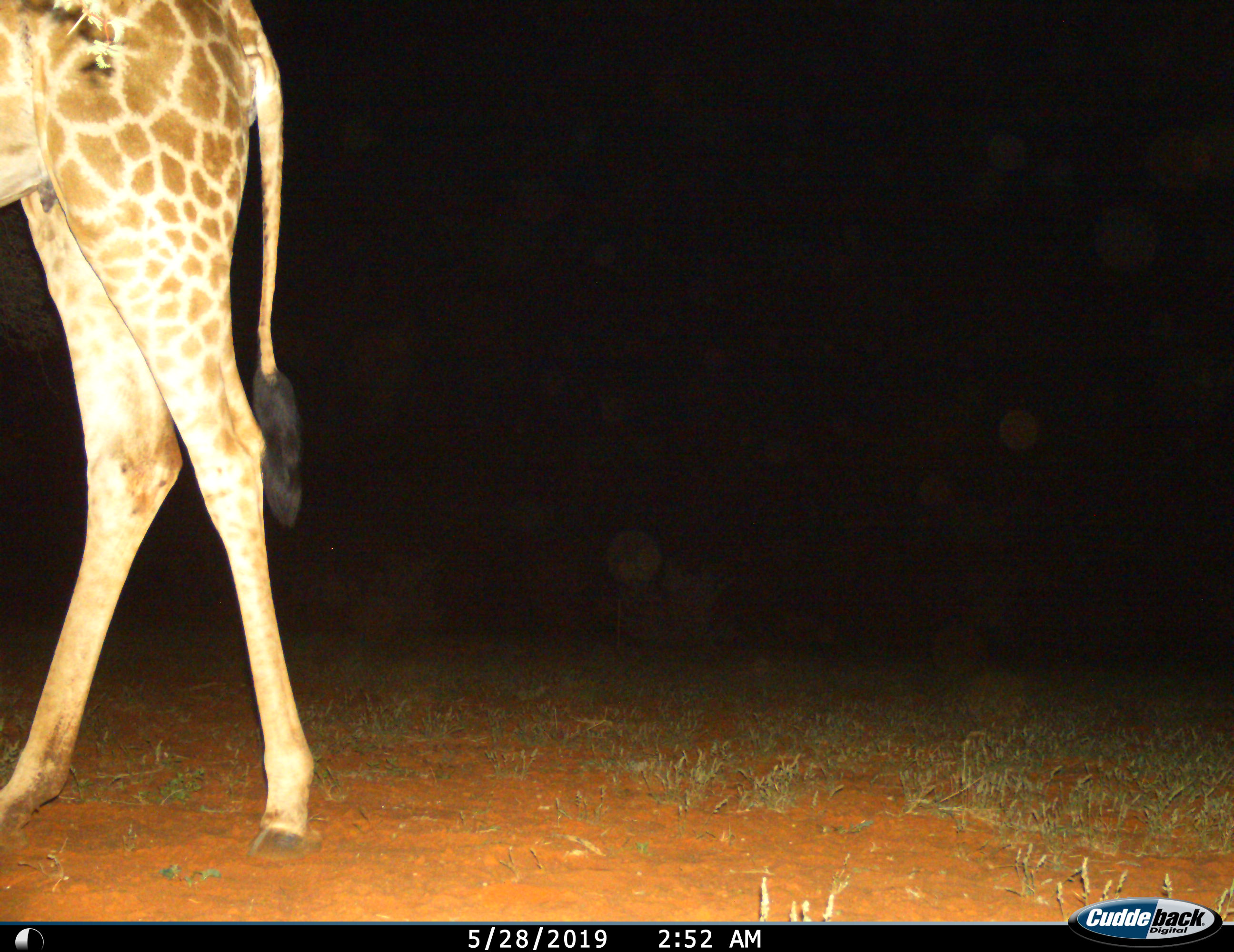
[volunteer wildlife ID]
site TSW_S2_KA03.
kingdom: Animalia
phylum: Chordata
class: Mammalia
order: Artiodactyla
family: Giraffidae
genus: Giraffa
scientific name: Giraffa camelopardalis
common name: giraffe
Giraffe (Giraffa camelopardalis), count 1. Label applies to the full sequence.